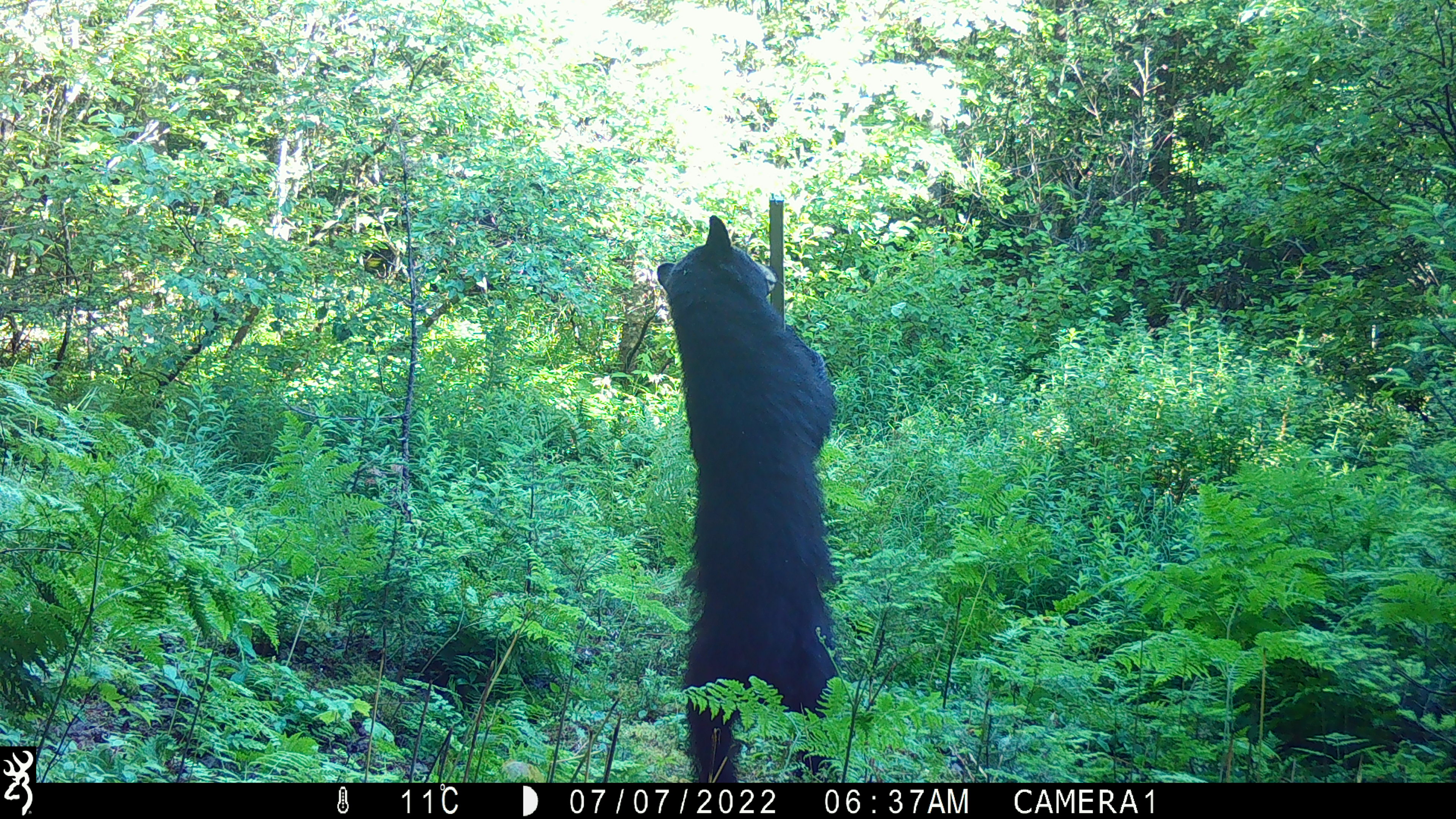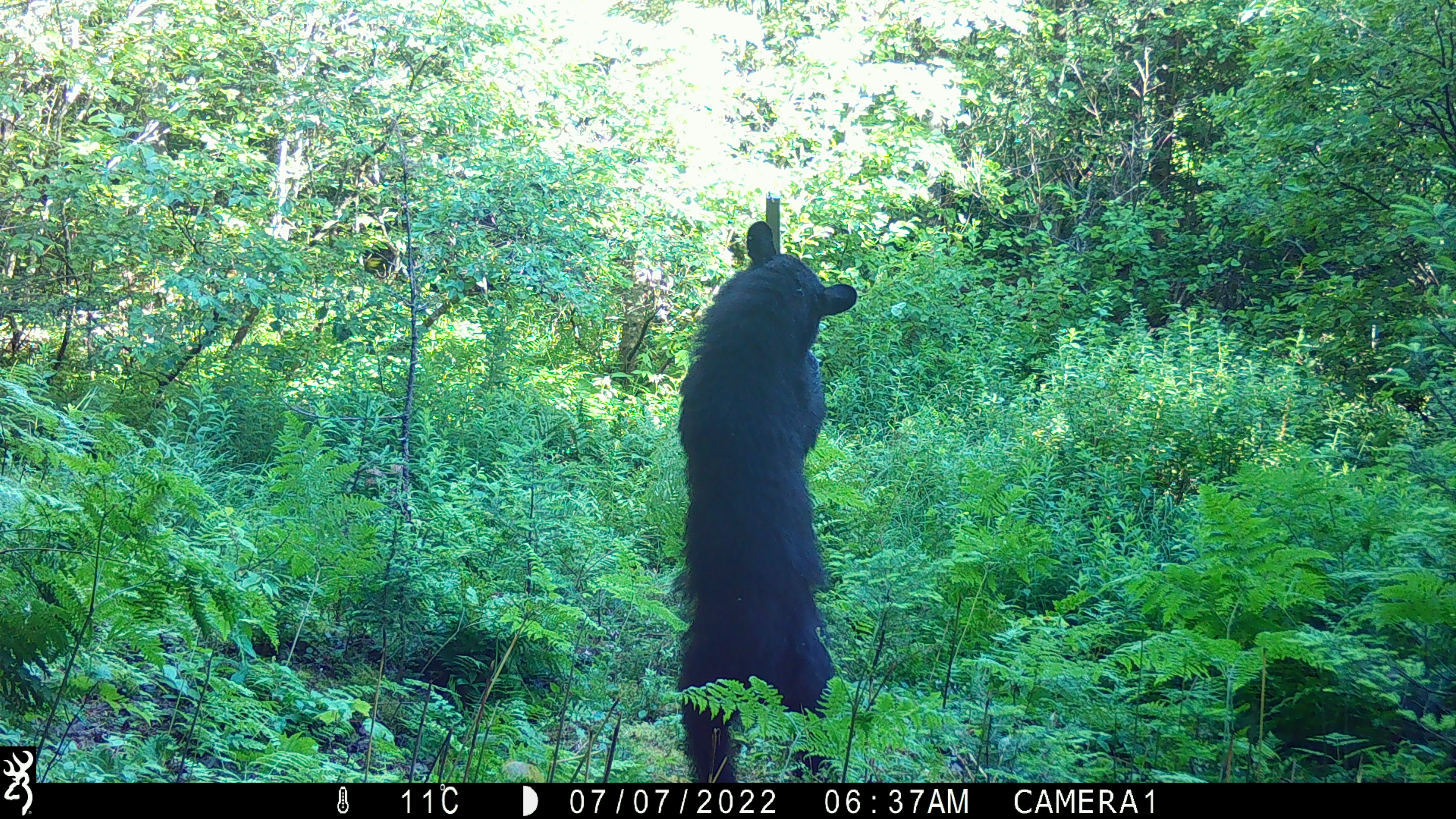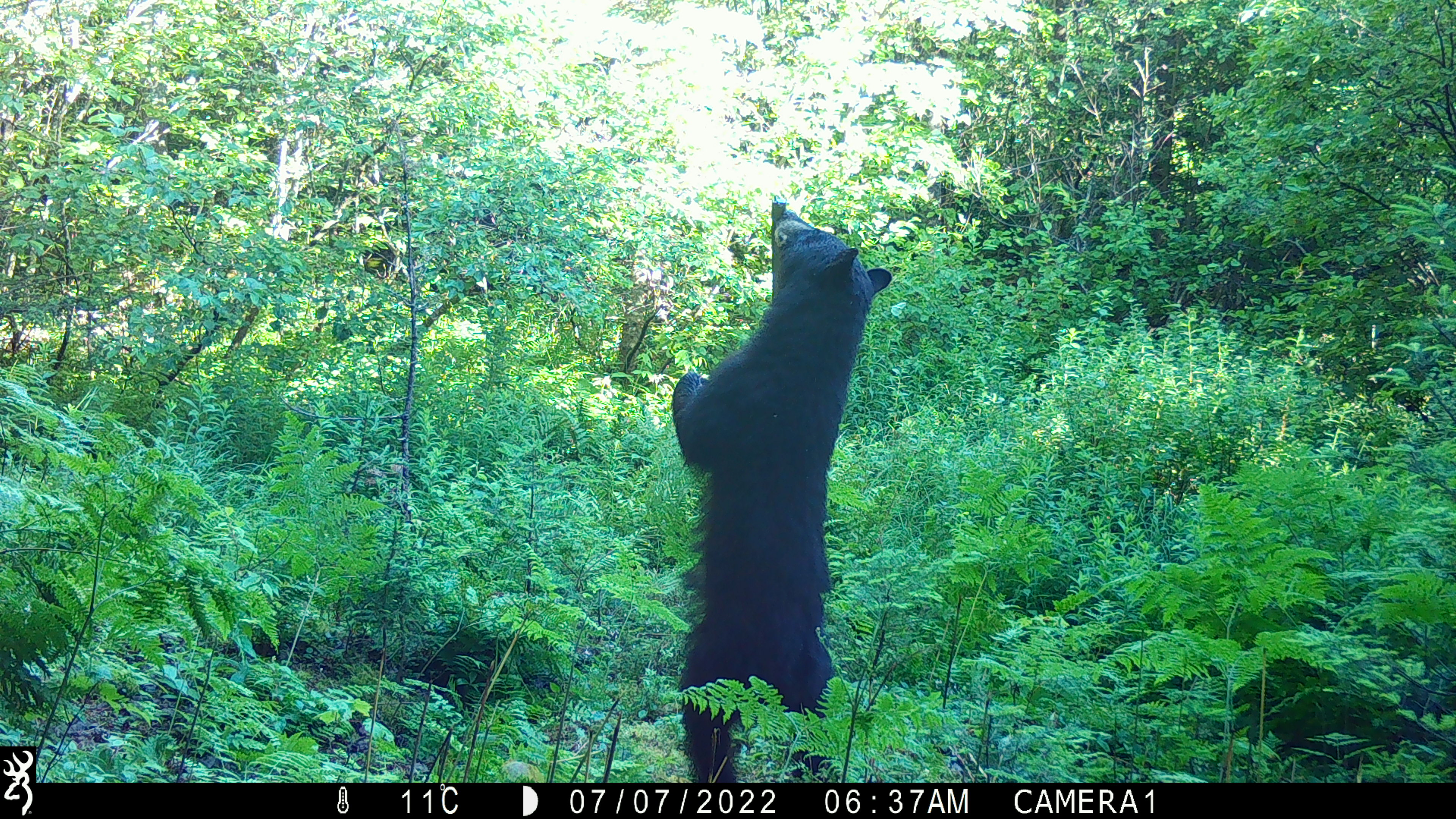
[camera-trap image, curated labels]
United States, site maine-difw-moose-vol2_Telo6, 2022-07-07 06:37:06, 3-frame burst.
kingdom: Animalia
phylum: Chordata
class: Mammalia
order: Carnivora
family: Ursidae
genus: Ursus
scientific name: Ursus americanus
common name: black bear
Black bear (Ursus americanus).